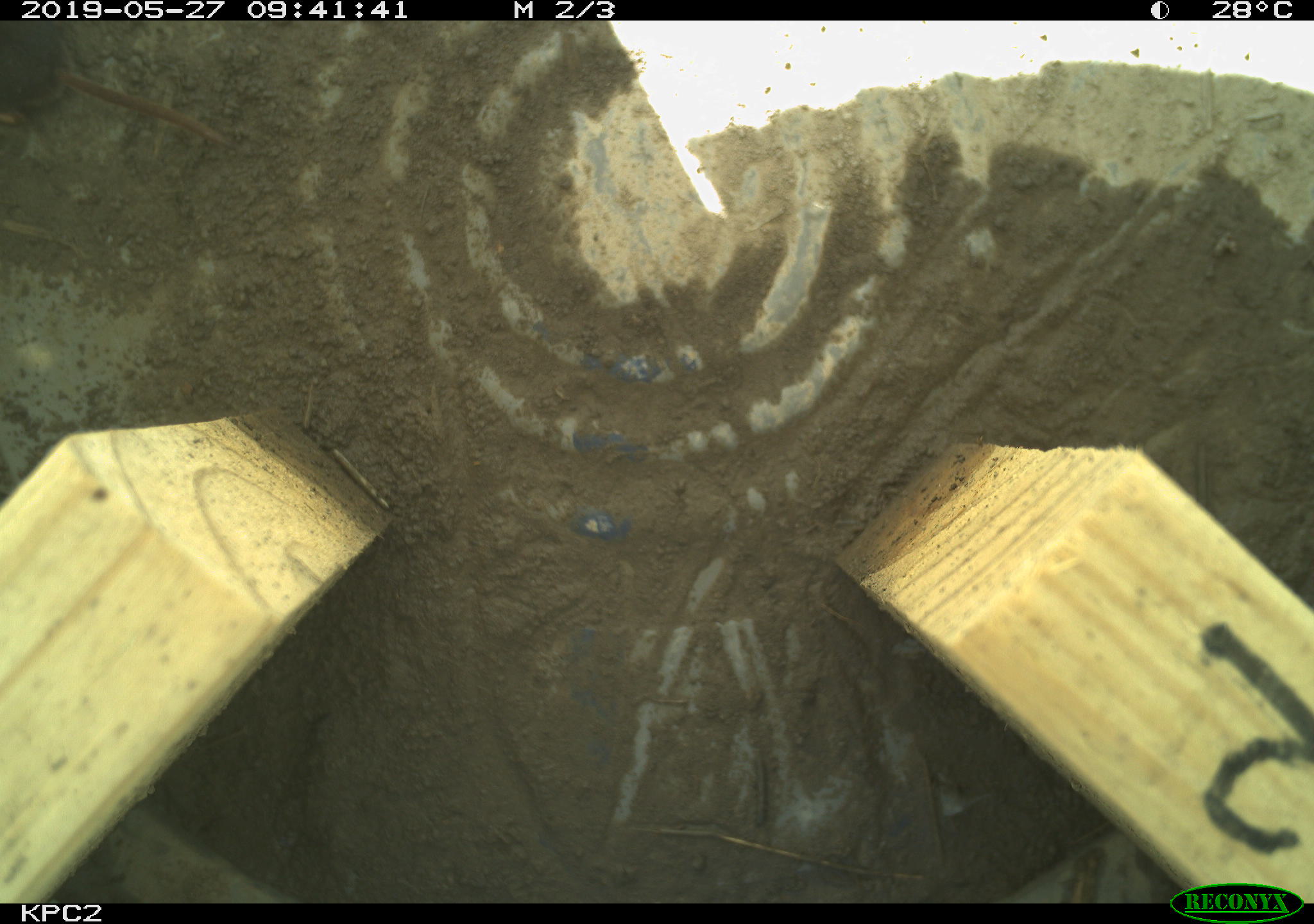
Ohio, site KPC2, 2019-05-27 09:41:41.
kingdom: Animalia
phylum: Chordata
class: Mammalia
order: Eulipotyphla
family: Soricidae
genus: Sorex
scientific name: Sorex cinereus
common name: masked shrew